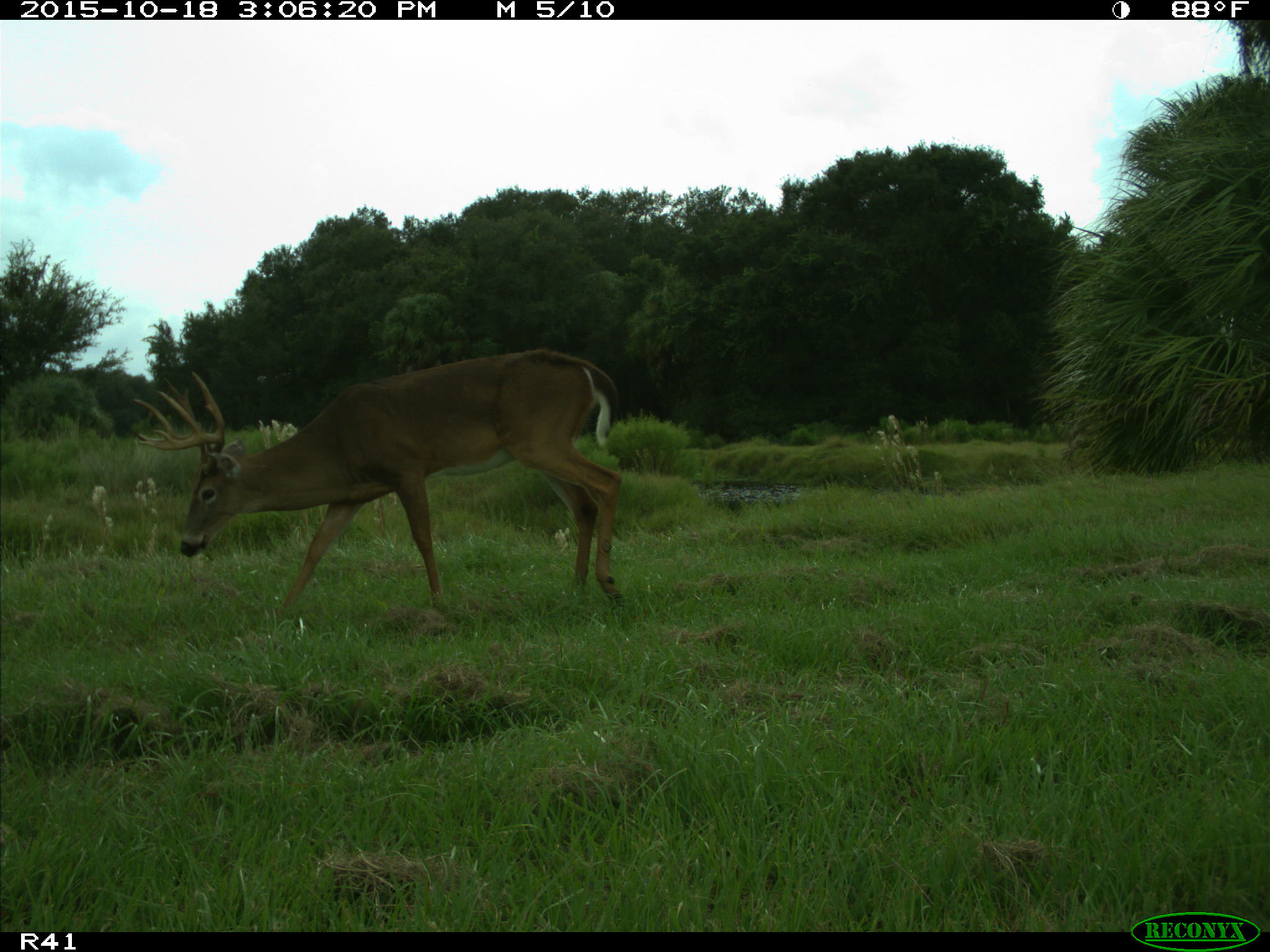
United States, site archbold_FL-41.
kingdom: Animalia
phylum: Chordata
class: Mammalia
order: Artiodactyla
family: Cervidae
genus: Odocoileus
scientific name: Odocoileus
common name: deer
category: unidentified deer